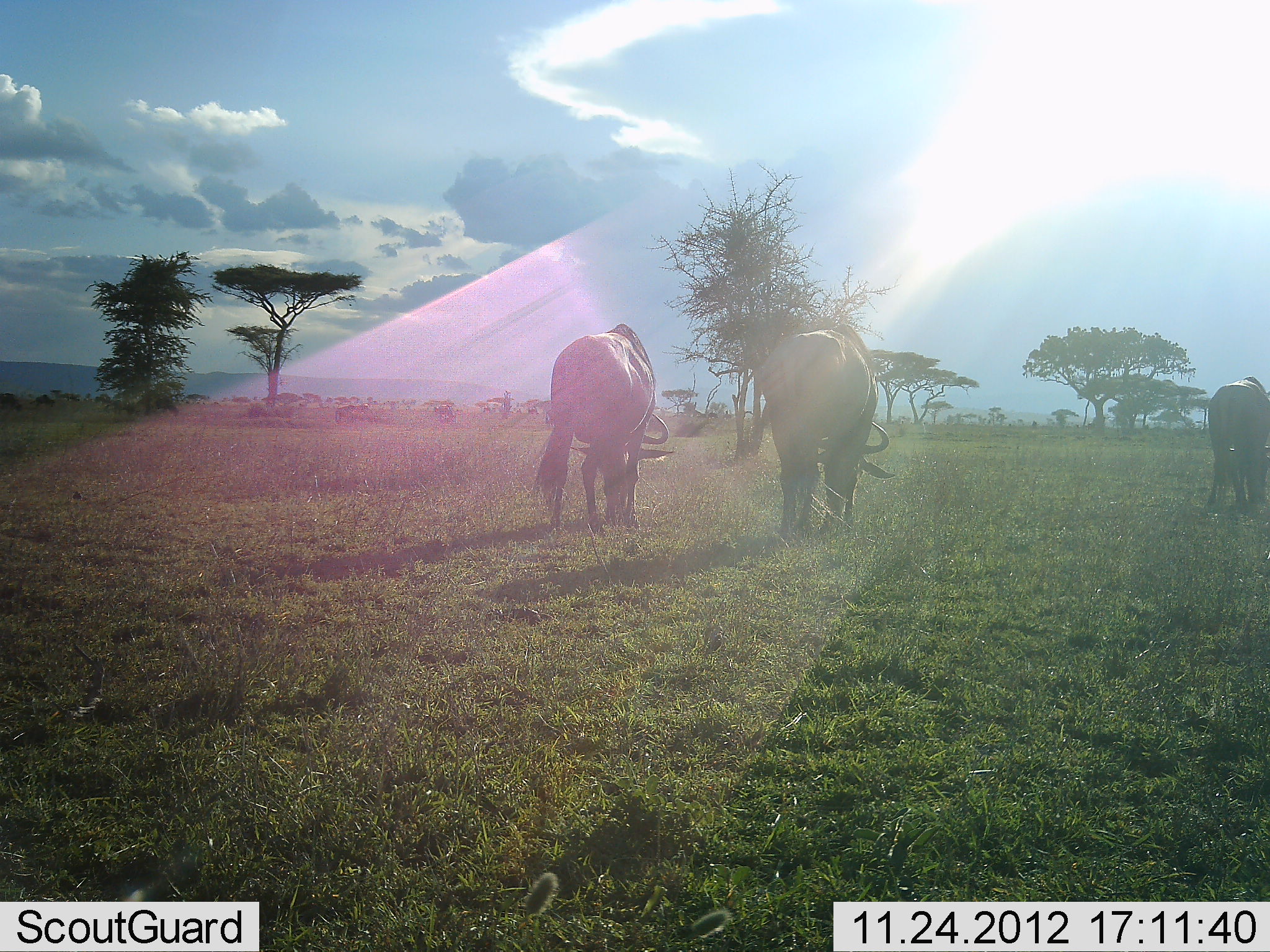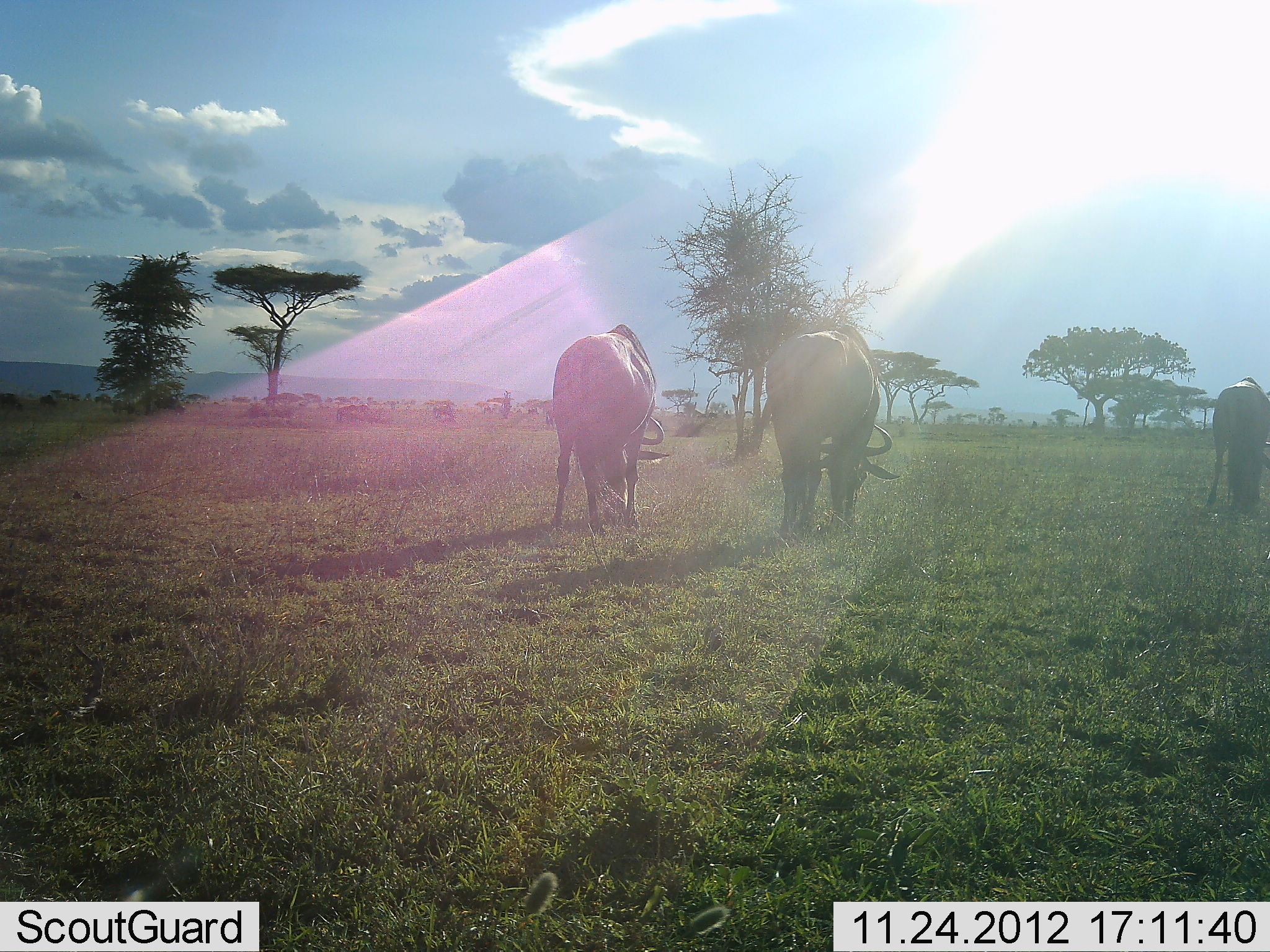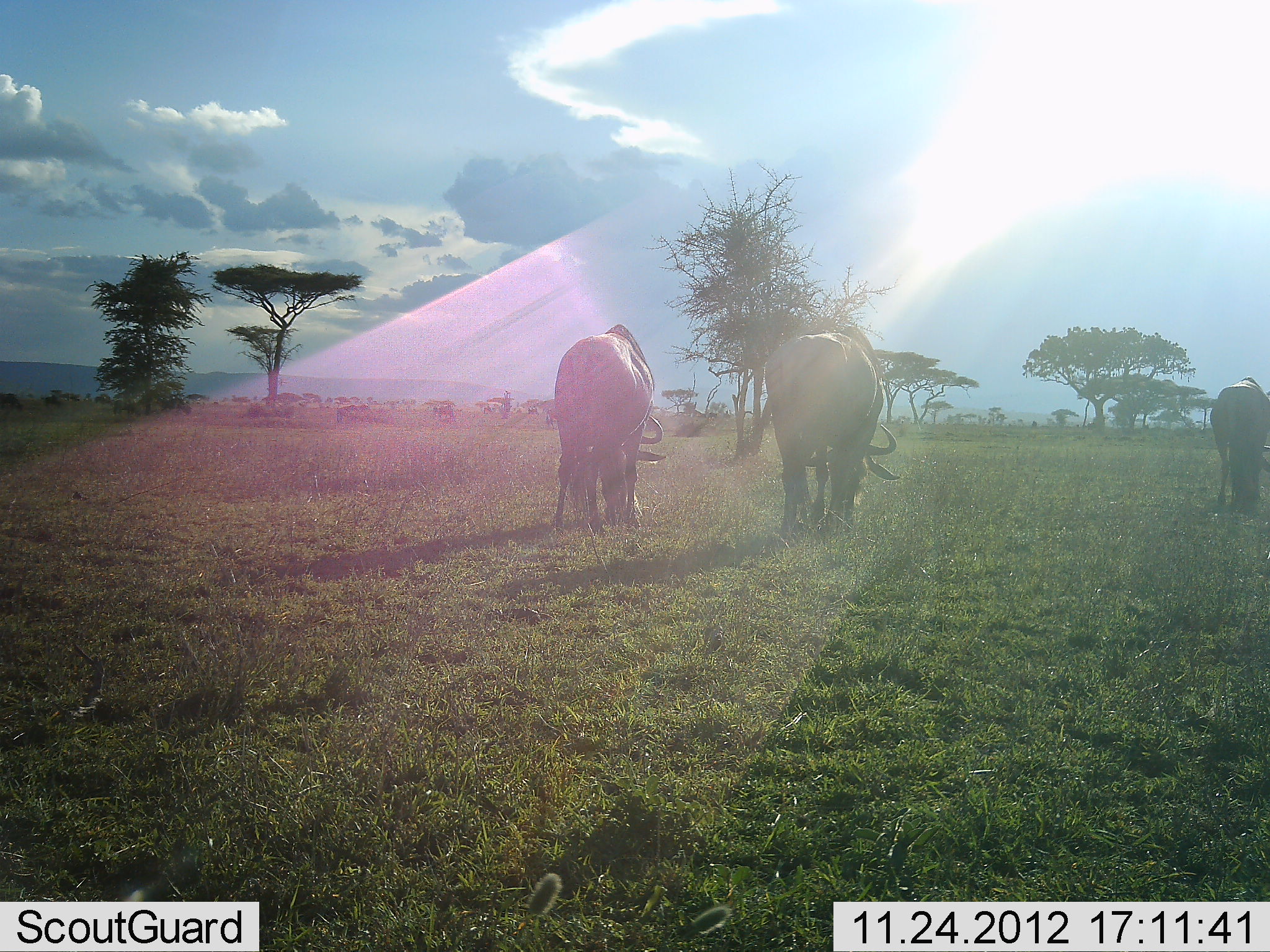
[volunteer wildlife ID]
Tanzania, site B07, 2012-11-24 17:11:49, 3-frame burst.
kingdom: Animalia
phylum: Chordata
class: Mammalia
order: Artiodactyla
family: Bovidae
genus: Connochaetes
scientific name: Connochaetes taurinus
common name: blue wildebeest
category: wildebeest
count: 3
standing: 40%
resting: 0%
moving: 40%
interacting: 0%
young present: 0%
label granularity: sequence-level